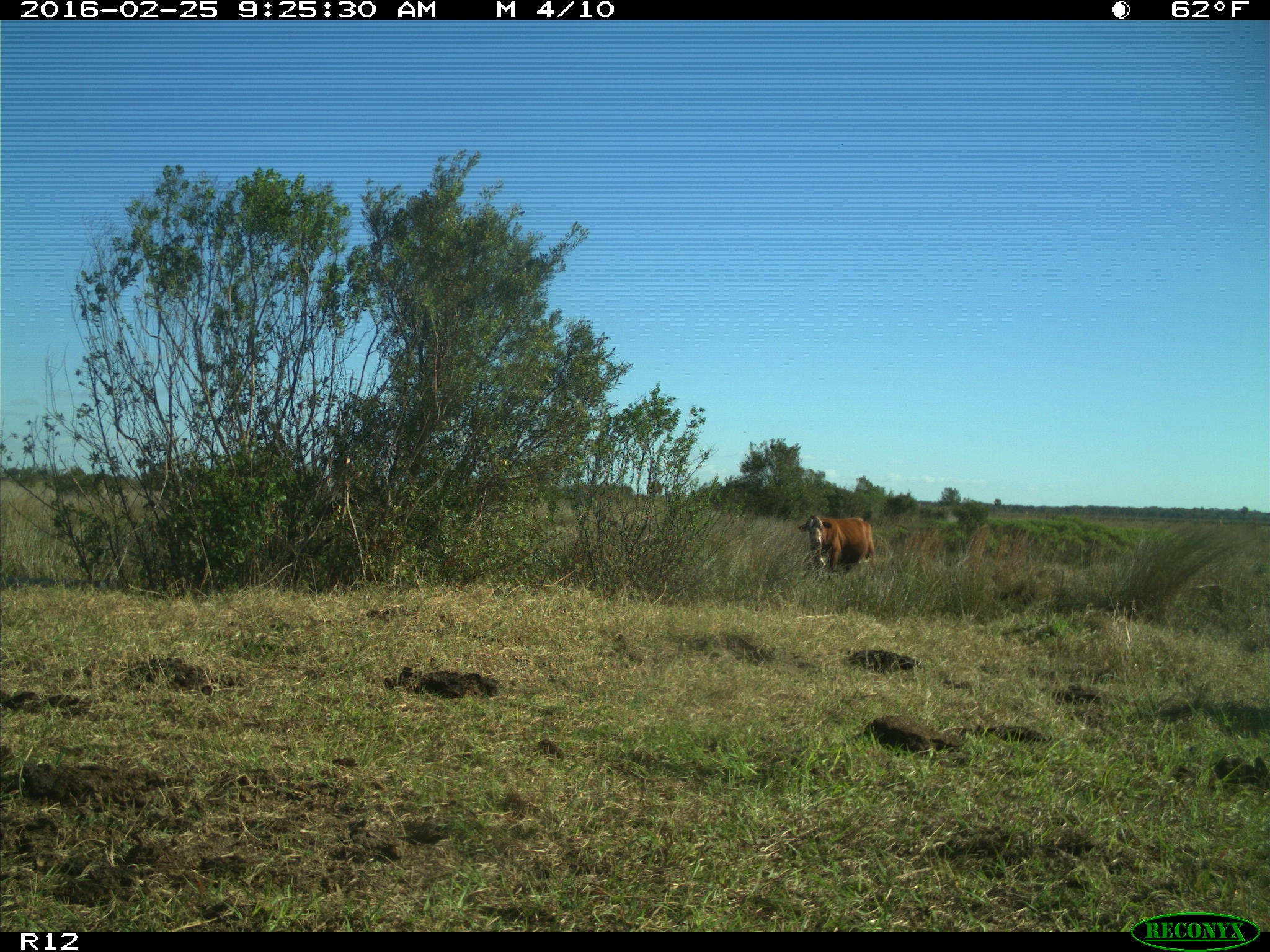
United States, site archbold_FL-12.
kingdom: Animalia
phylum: Chordata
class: Mammalia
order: Artiodactyla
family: Bovidae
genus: Bos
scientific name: Bos taurus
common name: domestic cow